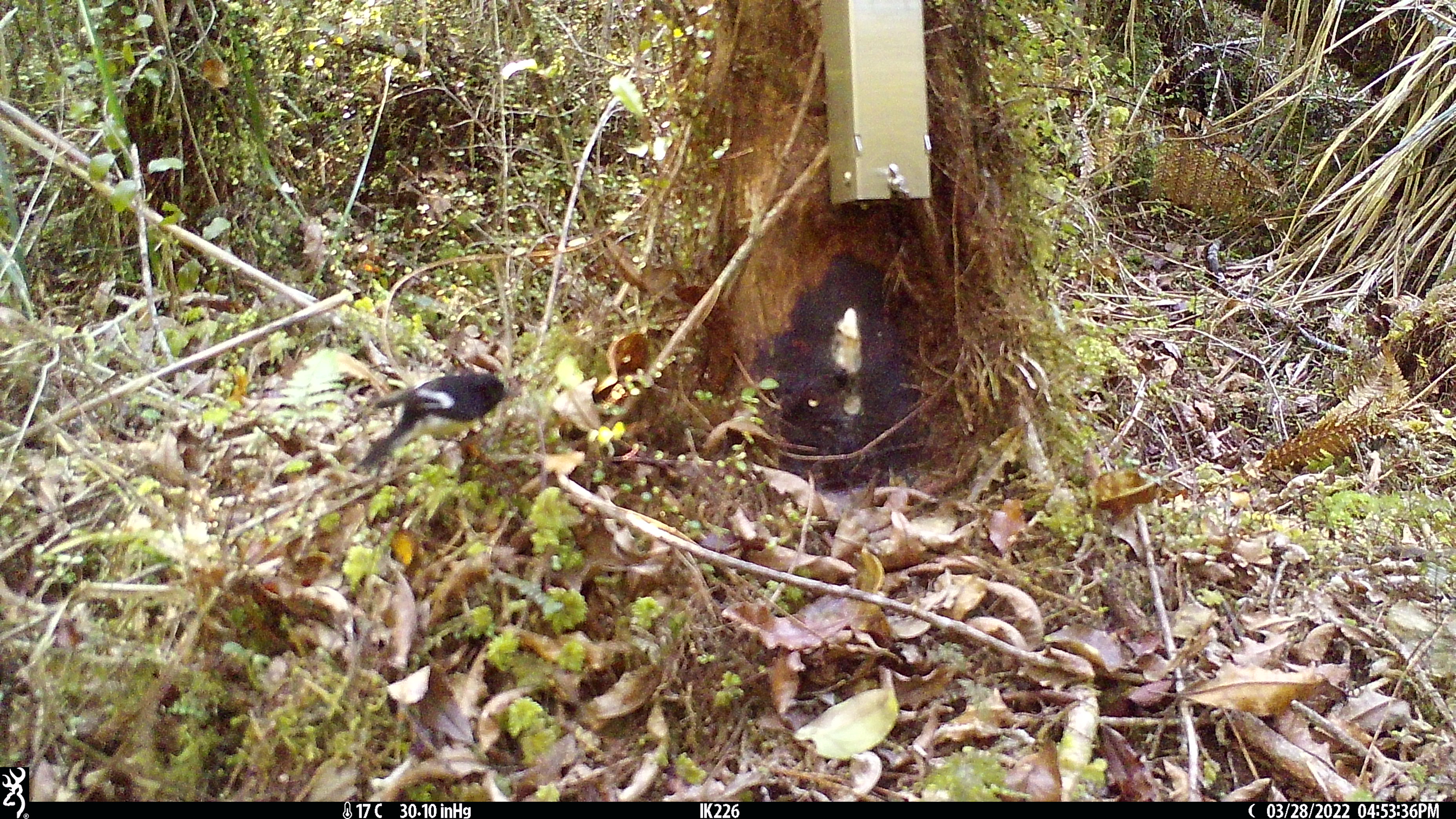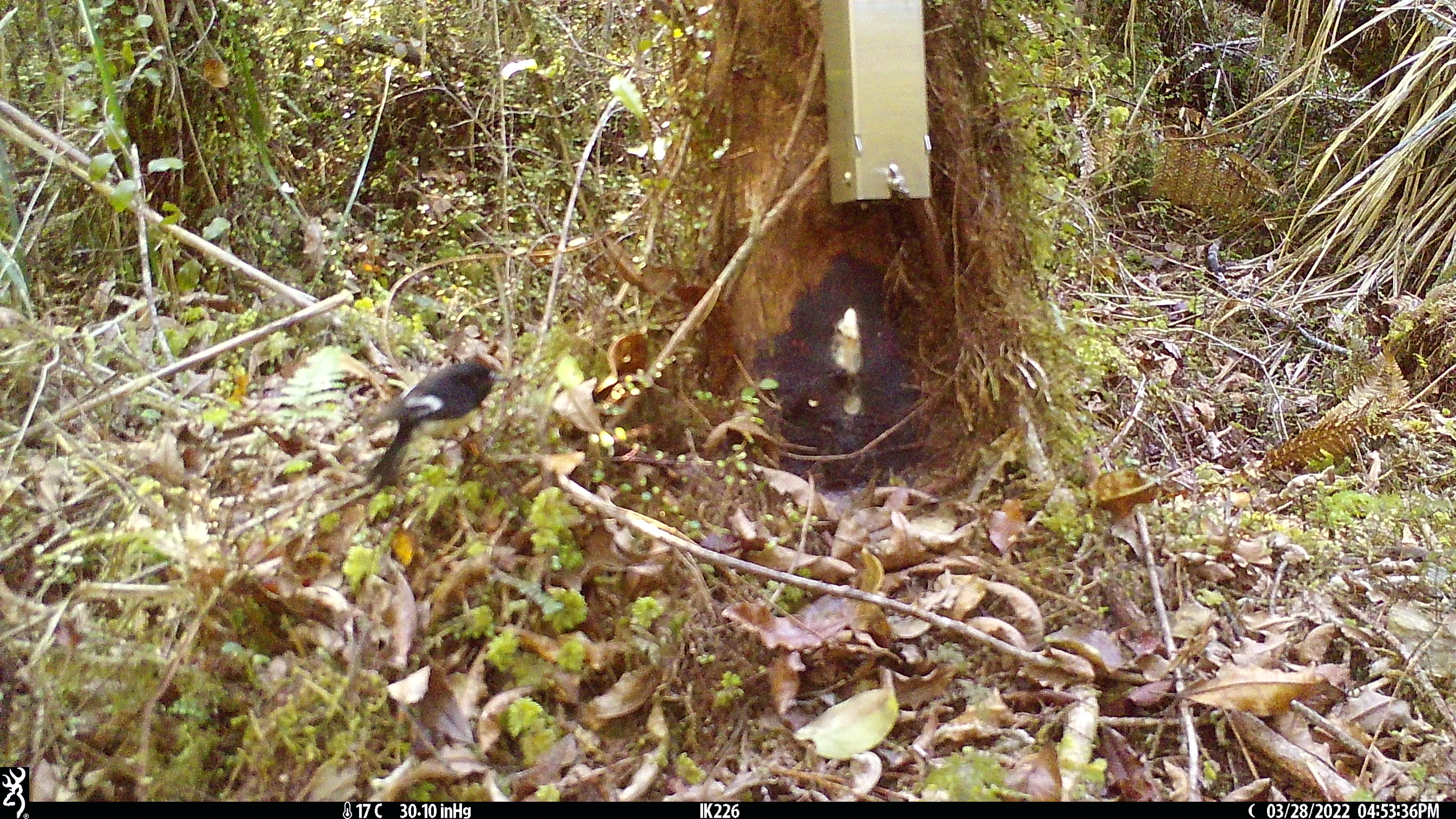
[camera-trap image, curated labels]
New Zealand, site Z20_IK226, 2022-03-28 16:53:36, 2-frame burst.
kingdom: Animalia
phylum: Chordata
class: Aves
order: Passeriformes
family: Petroicidae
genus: Petroica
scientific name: Petroica macrocephala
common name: tomtit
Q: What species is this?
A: Tomtit (Petroica macrocephala).